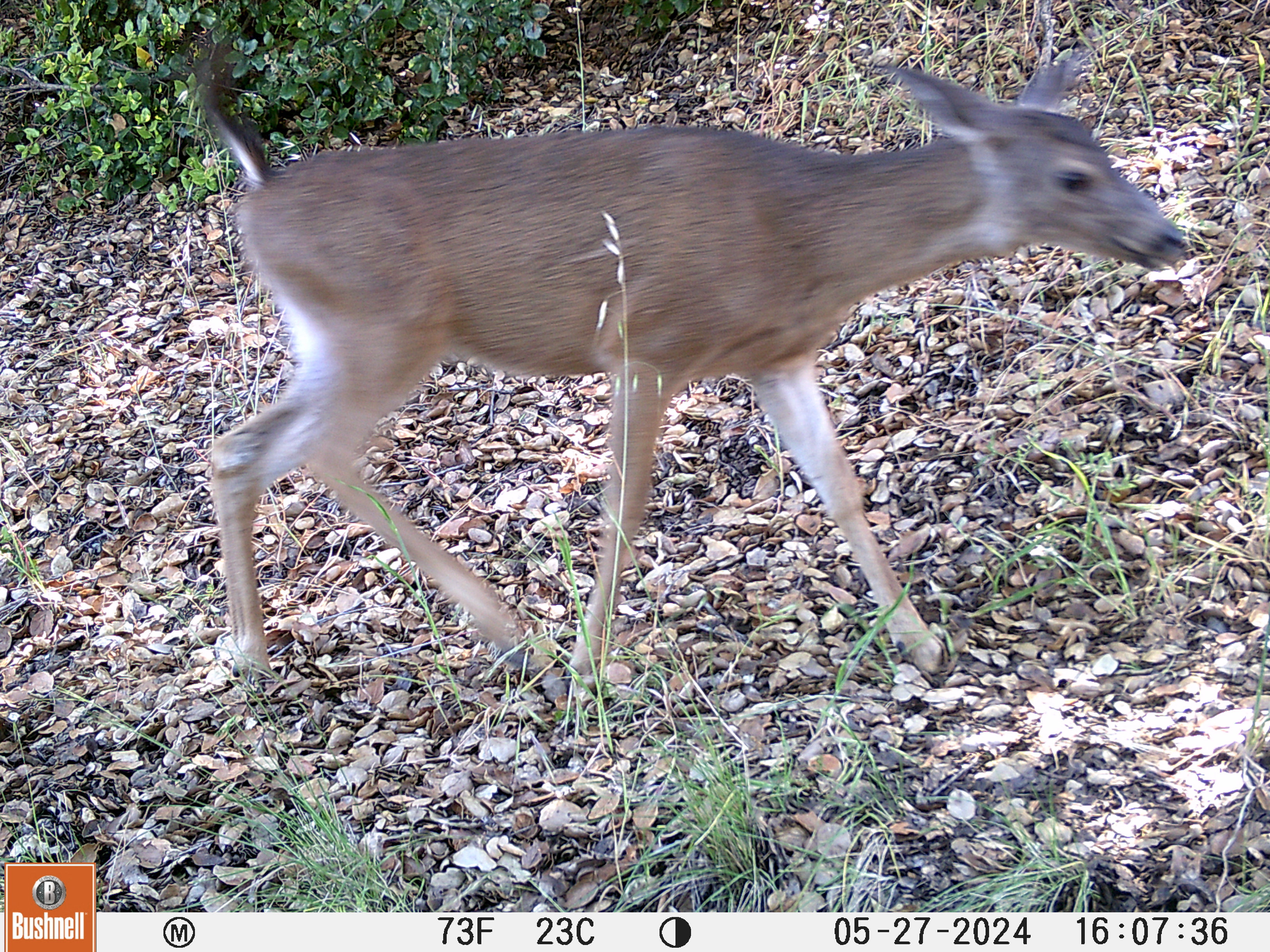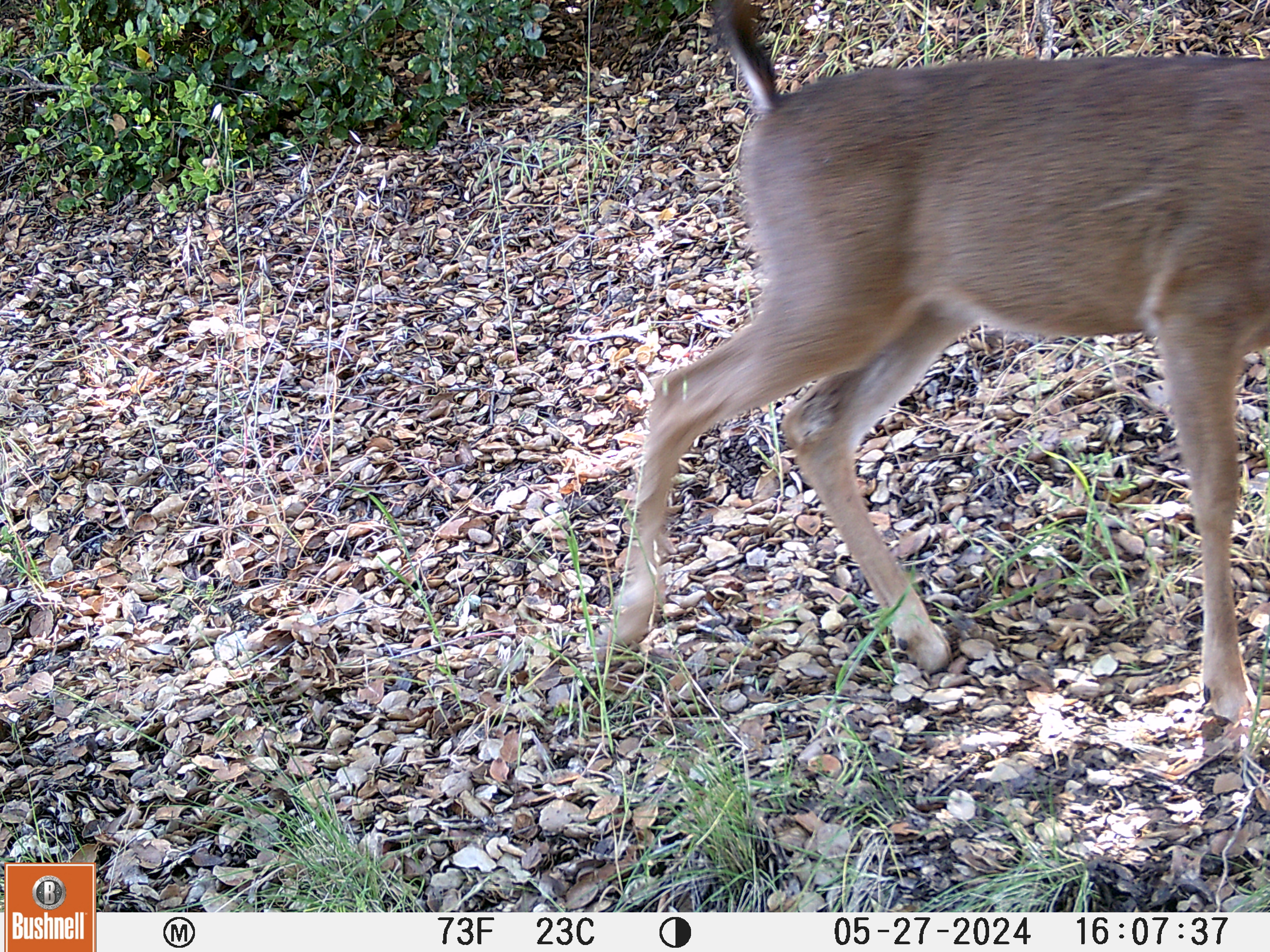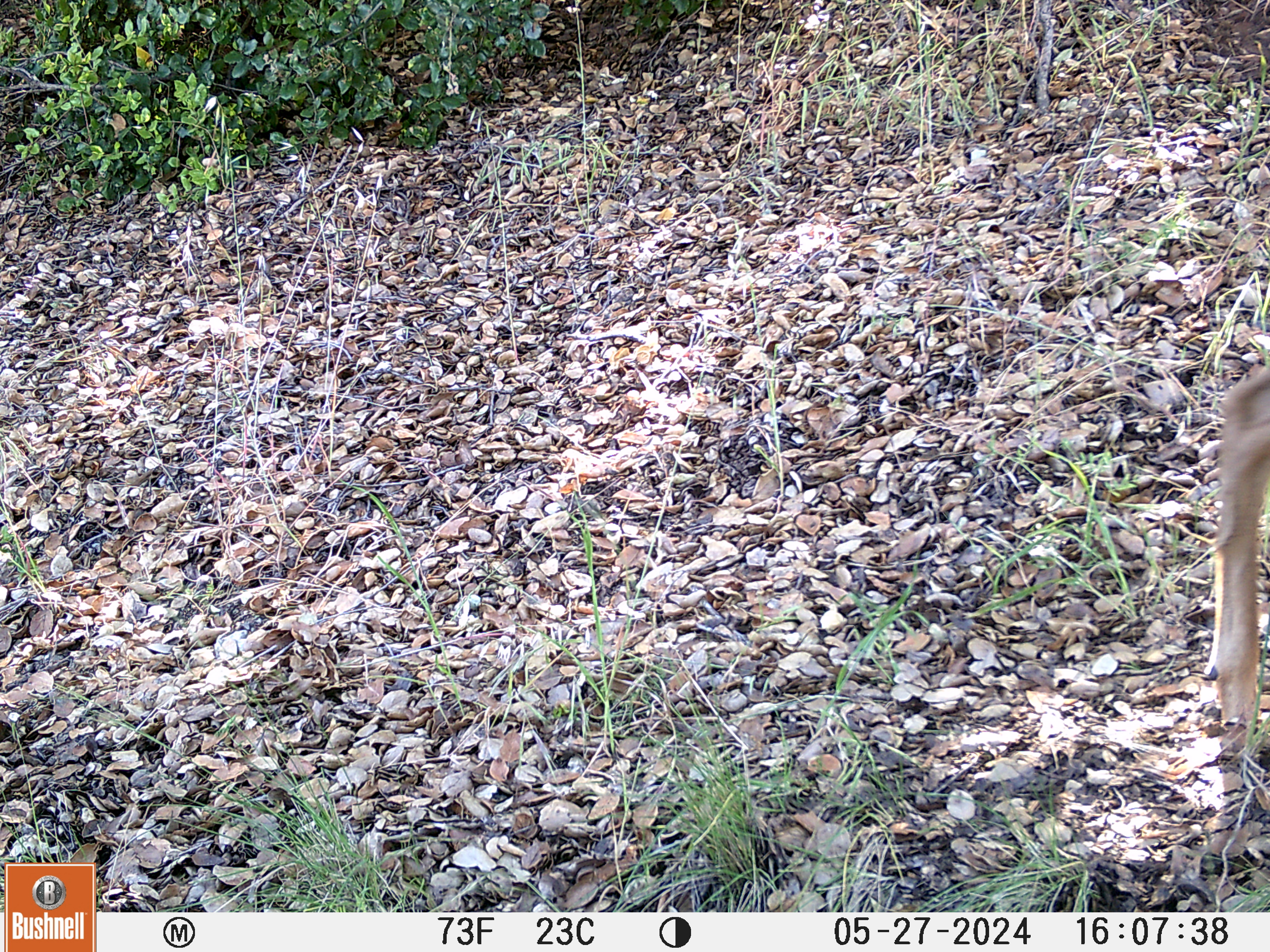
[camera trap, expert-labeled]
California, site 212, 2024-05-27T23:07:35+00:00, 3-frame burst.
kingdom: Animalia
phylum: Chordata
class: Mammalia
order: Artiodactyla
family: Cervidae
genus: Odocoileus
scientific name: Odocoileus hemionus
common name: mule deer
Mule deer (Odocoileus hemionus).